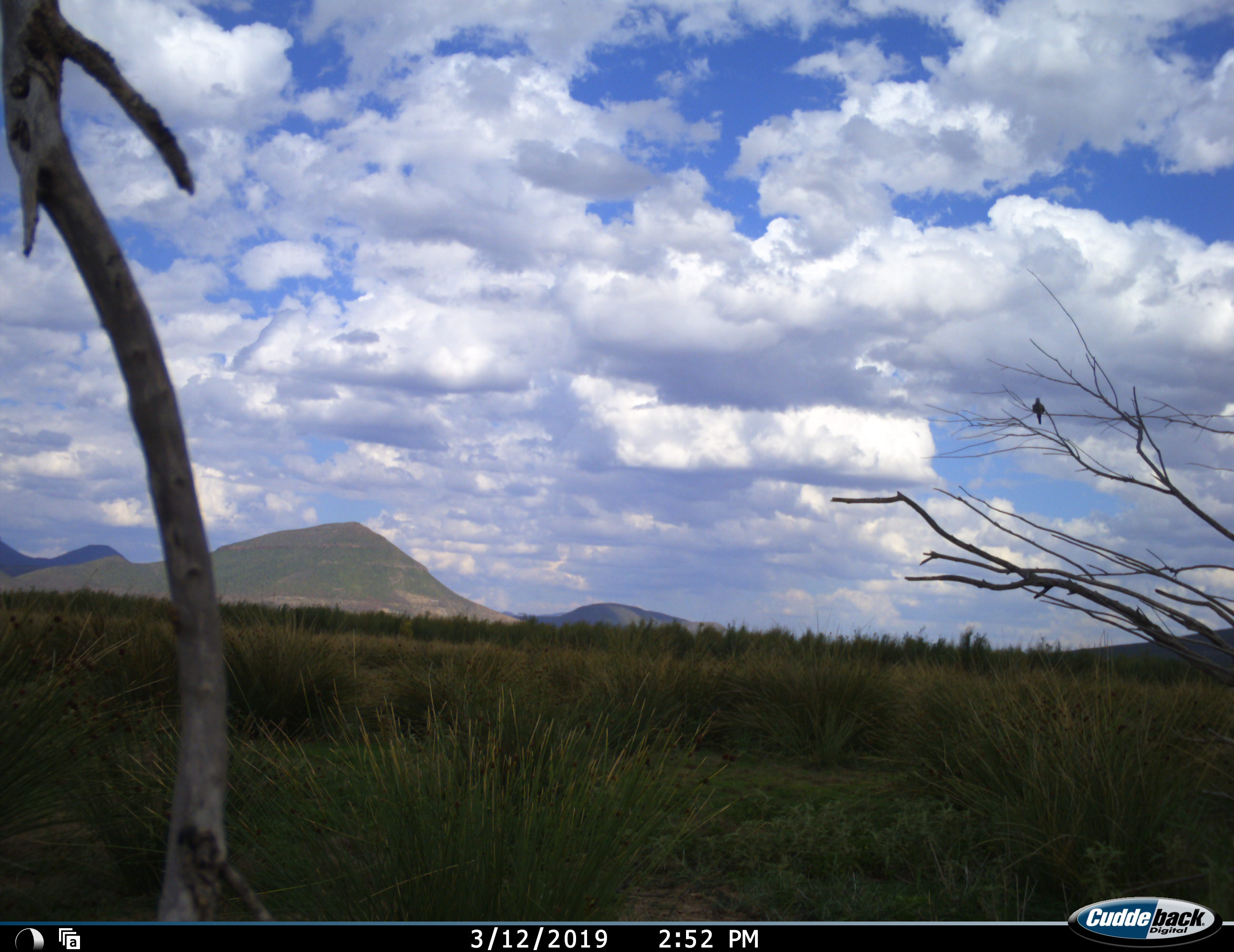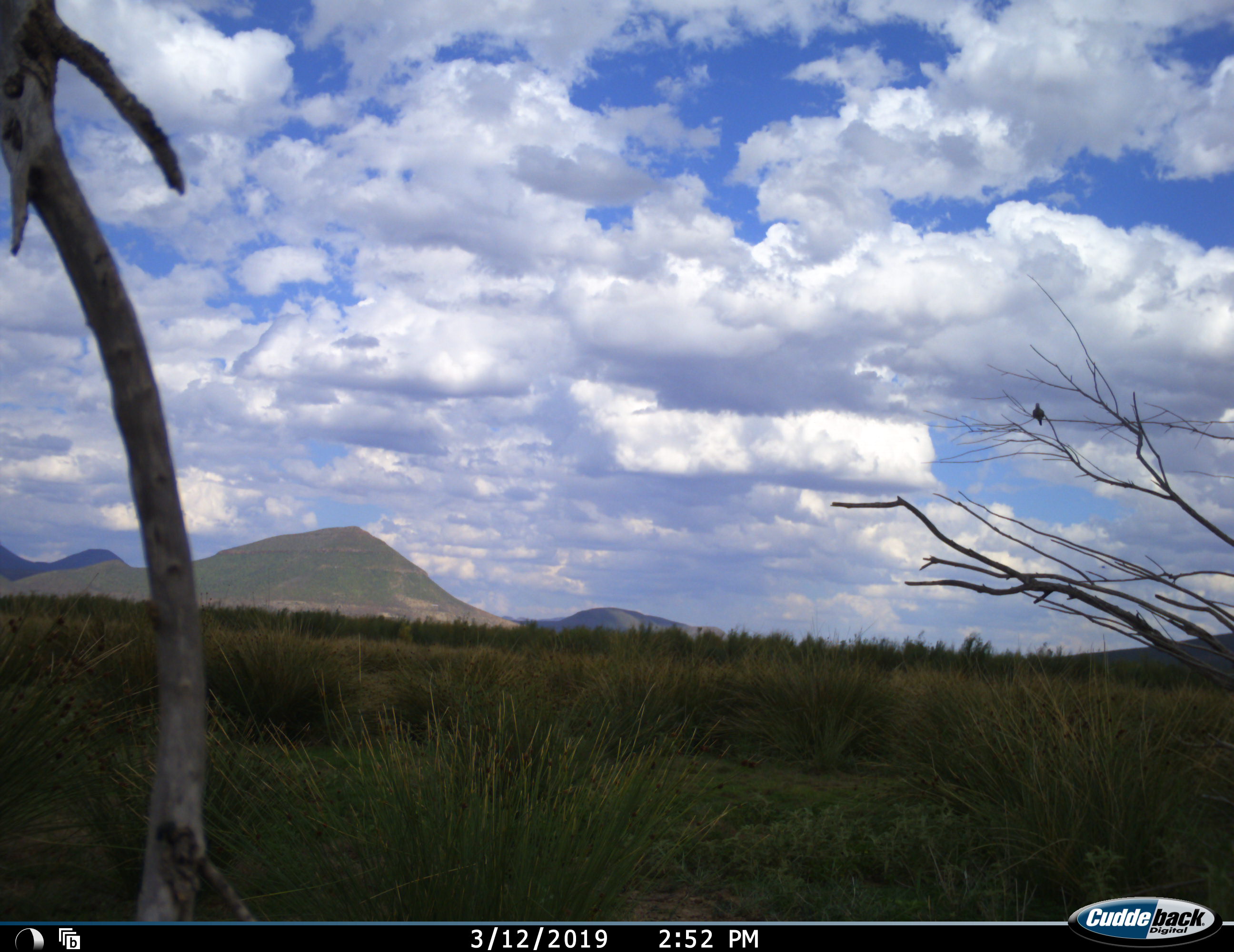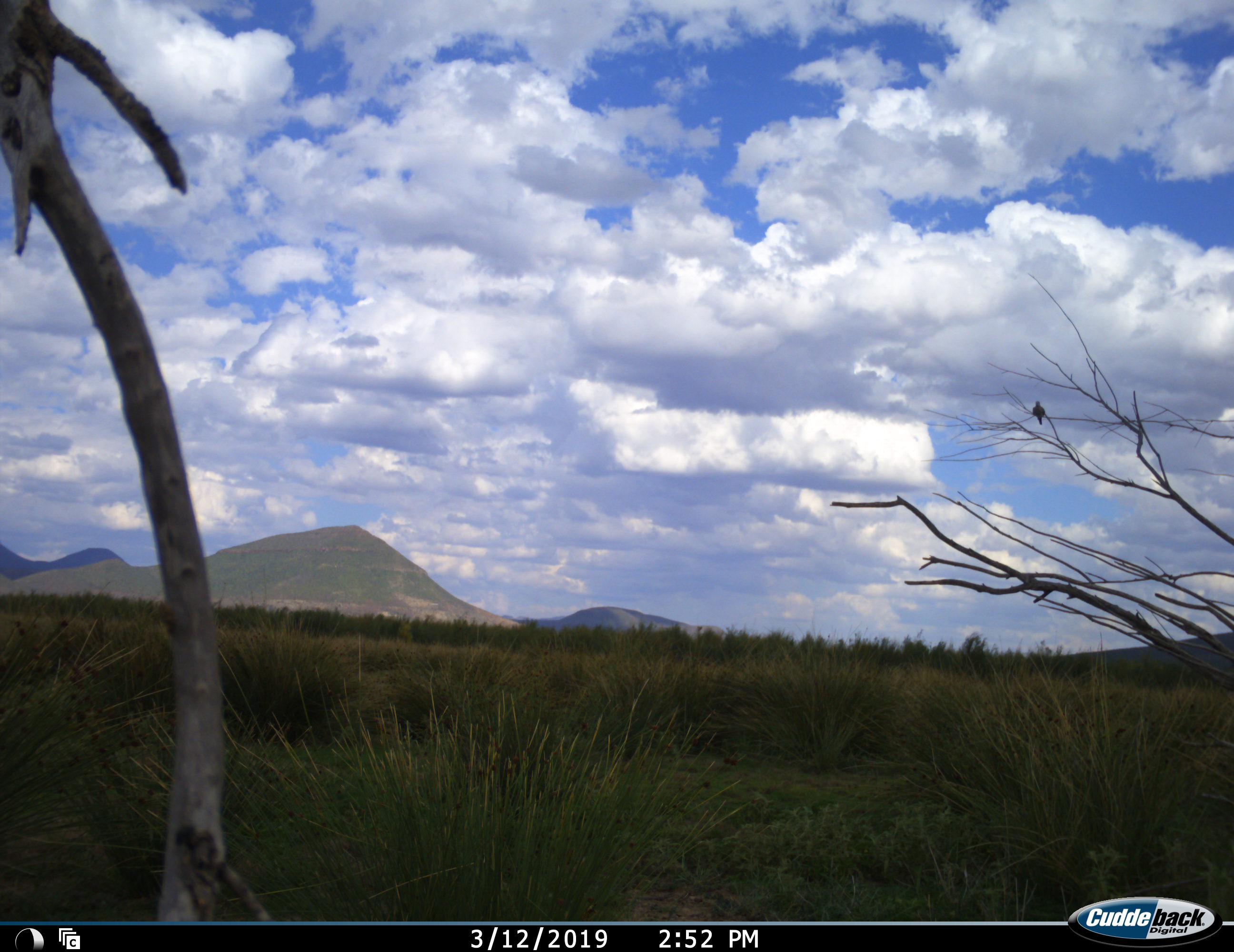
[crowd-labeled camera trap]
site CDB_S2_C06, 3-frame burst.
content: unidentified animal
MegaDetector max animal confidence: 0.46